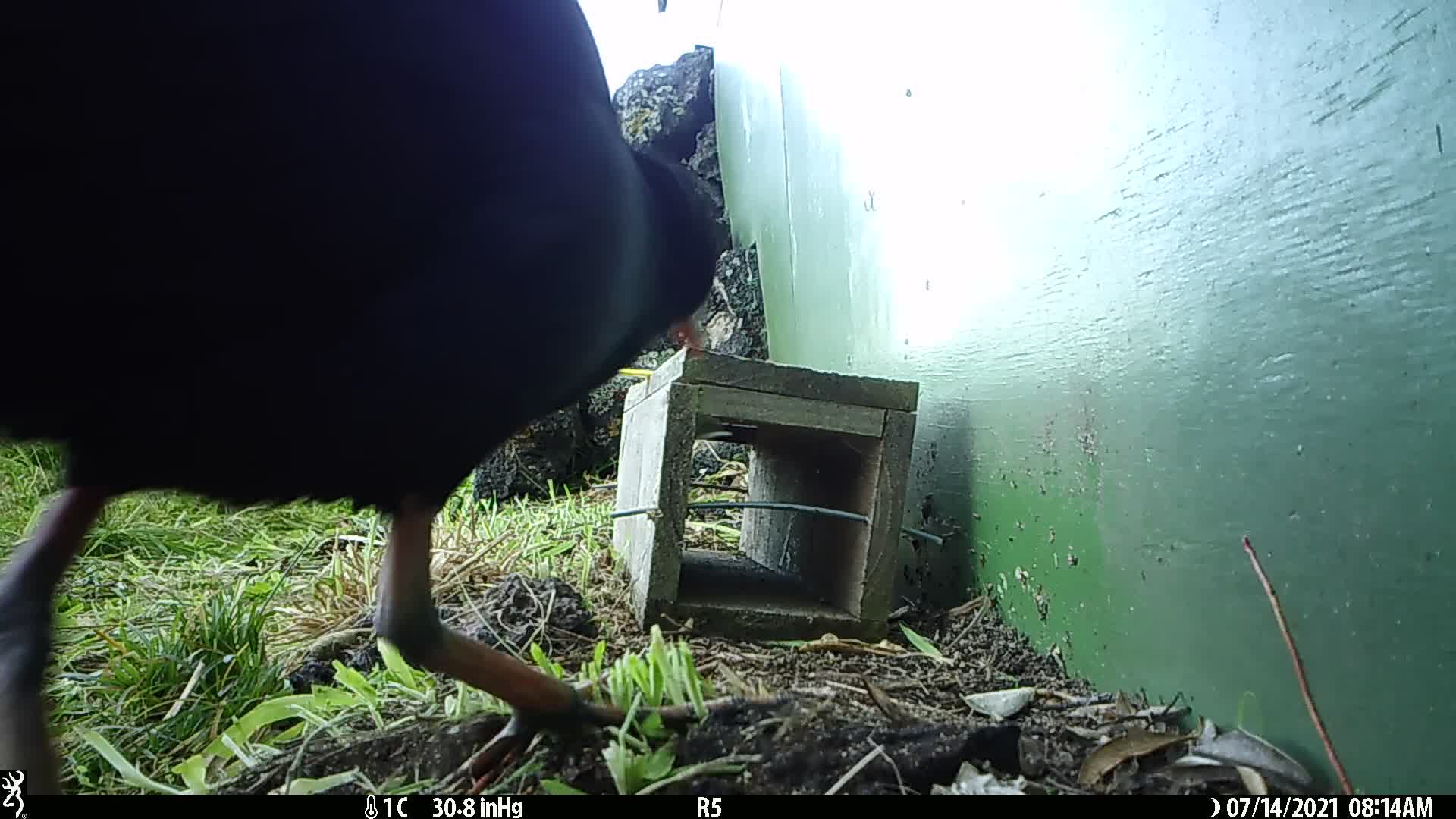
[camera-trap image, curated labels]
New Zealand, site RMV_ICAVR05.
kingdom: Animalia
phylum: Chordata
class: Aves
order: Gruiformes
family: Rallidae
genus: Porphyrio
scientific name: Porphyrio melanotus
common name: australasian swamphen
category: pukeko